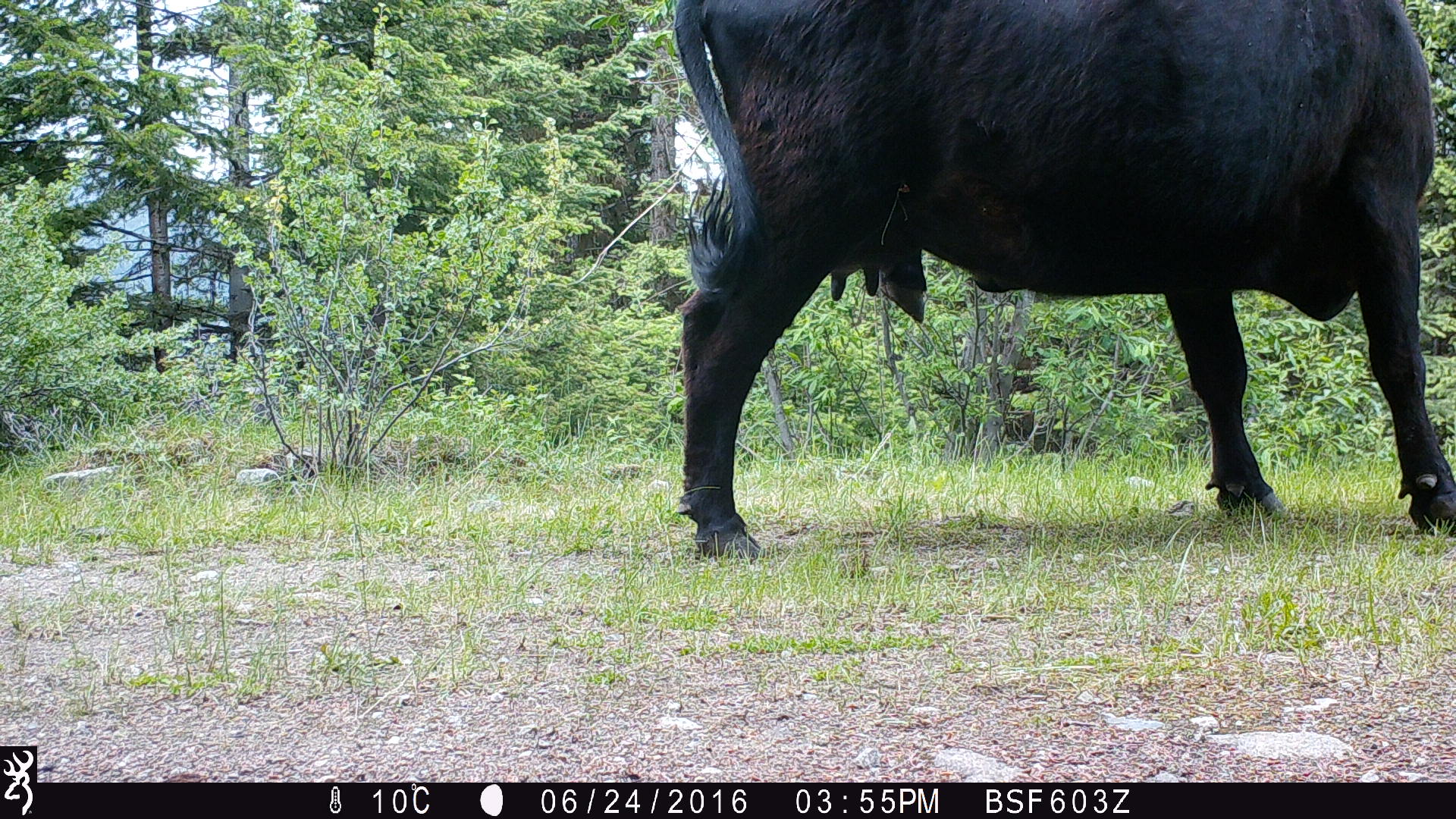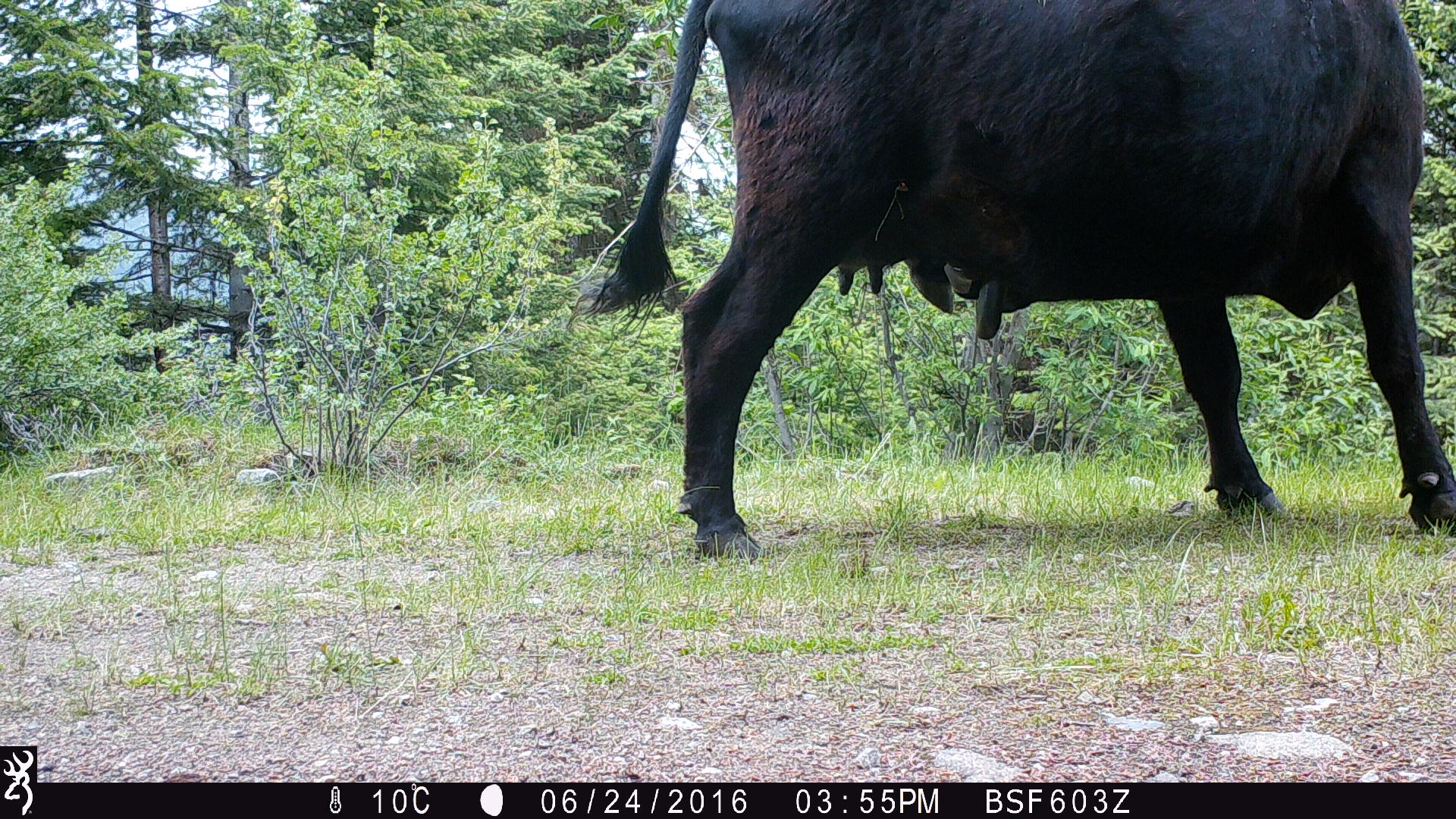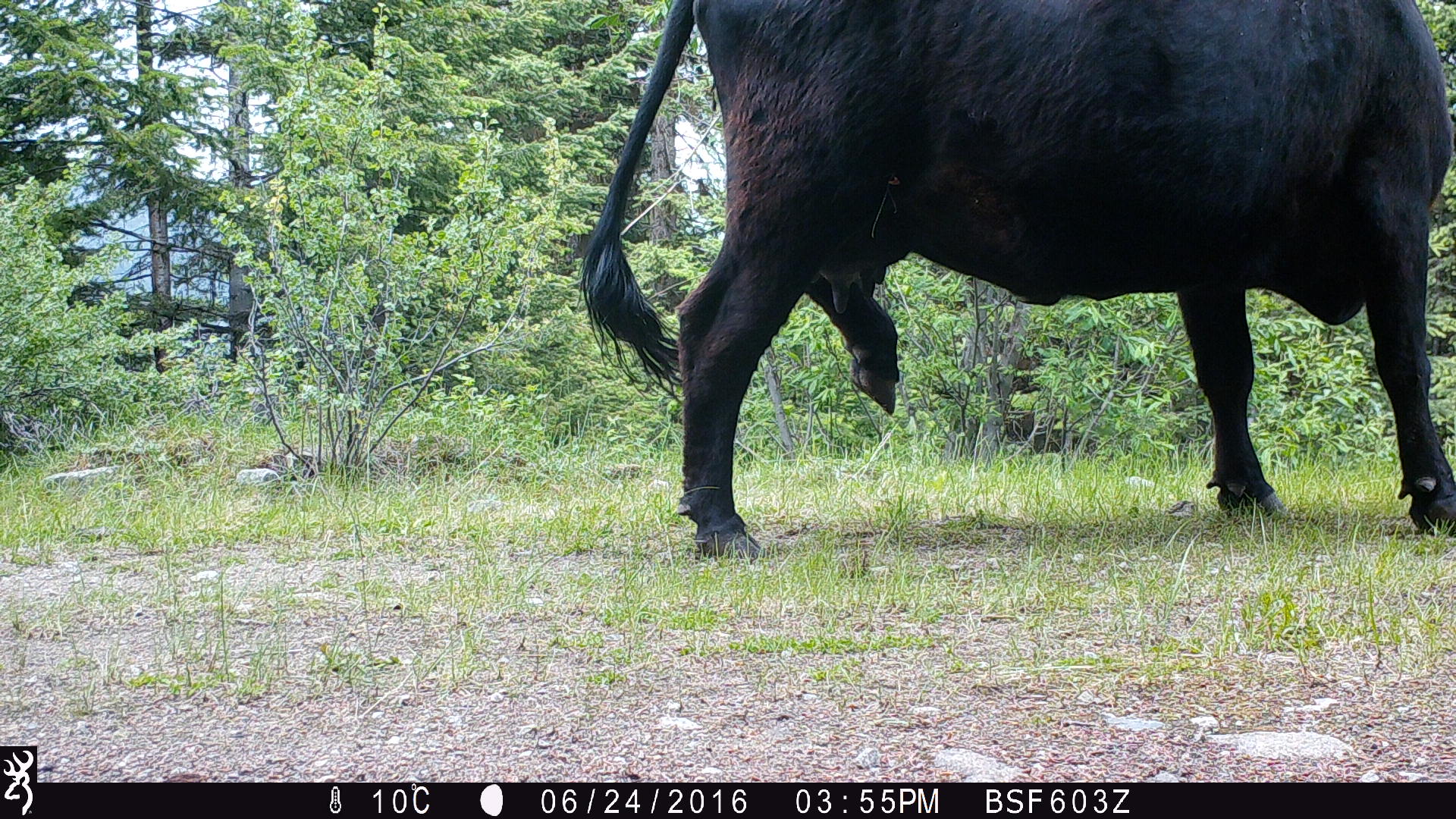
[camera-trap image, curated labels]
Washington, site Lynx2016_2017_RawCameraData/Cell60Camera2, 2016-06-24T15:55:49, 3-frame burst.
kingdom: Animalia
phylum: Chordata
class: Mammalia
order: Artiodactyla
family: Bovidae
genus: Bos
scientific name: Bos taurus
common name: domestic cattle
Domestic cattle (Bos taurus). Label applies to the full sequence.